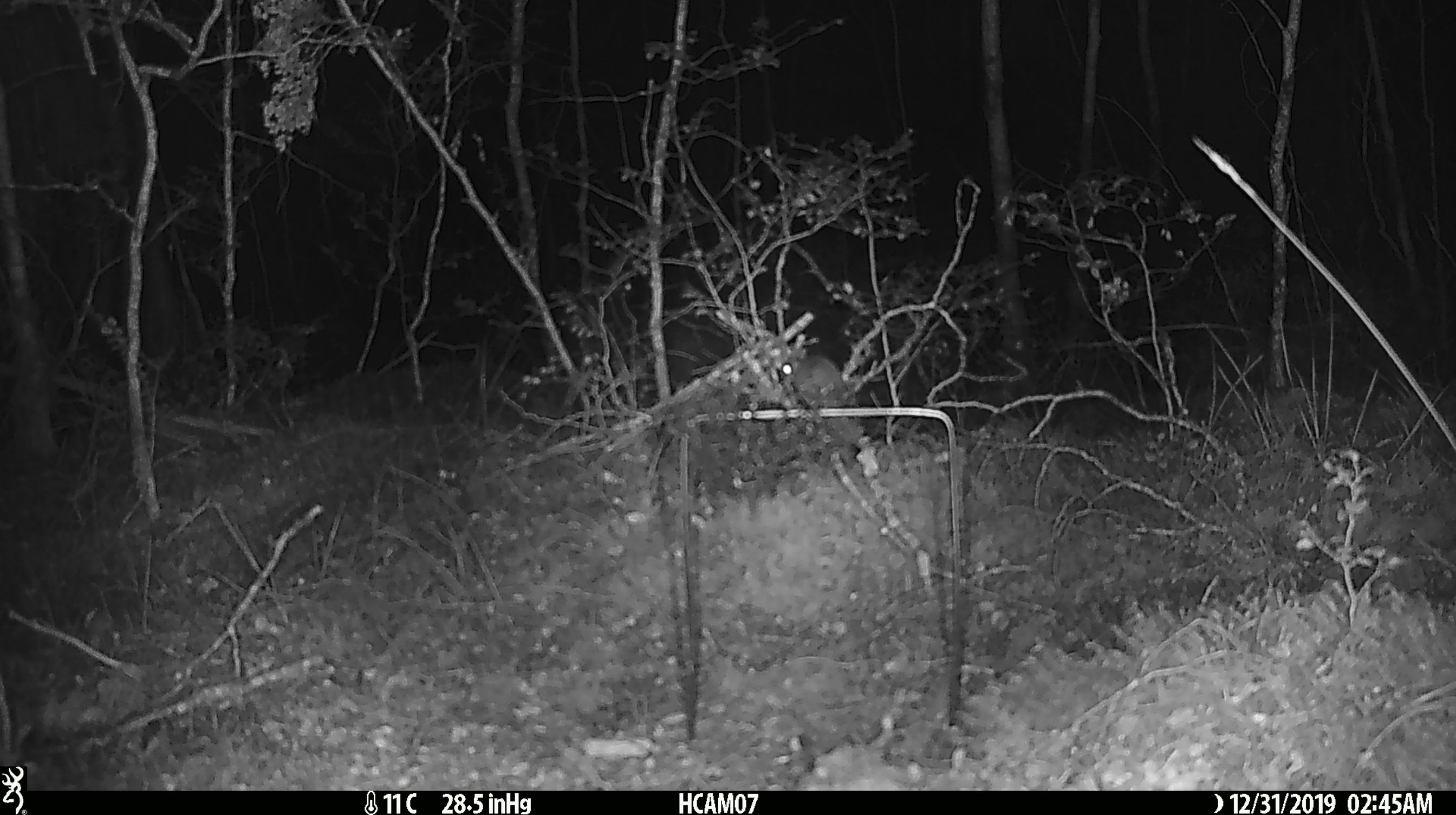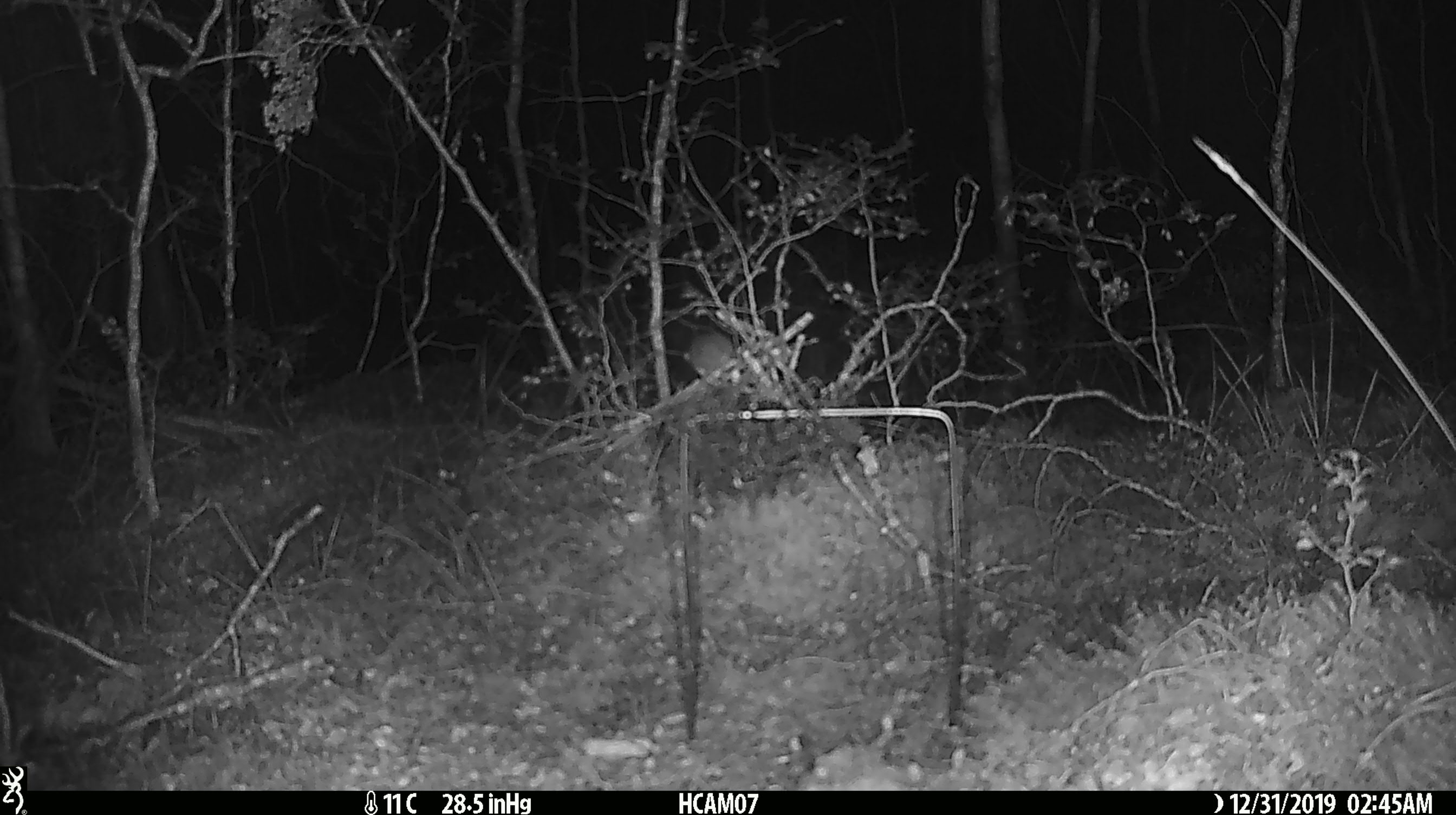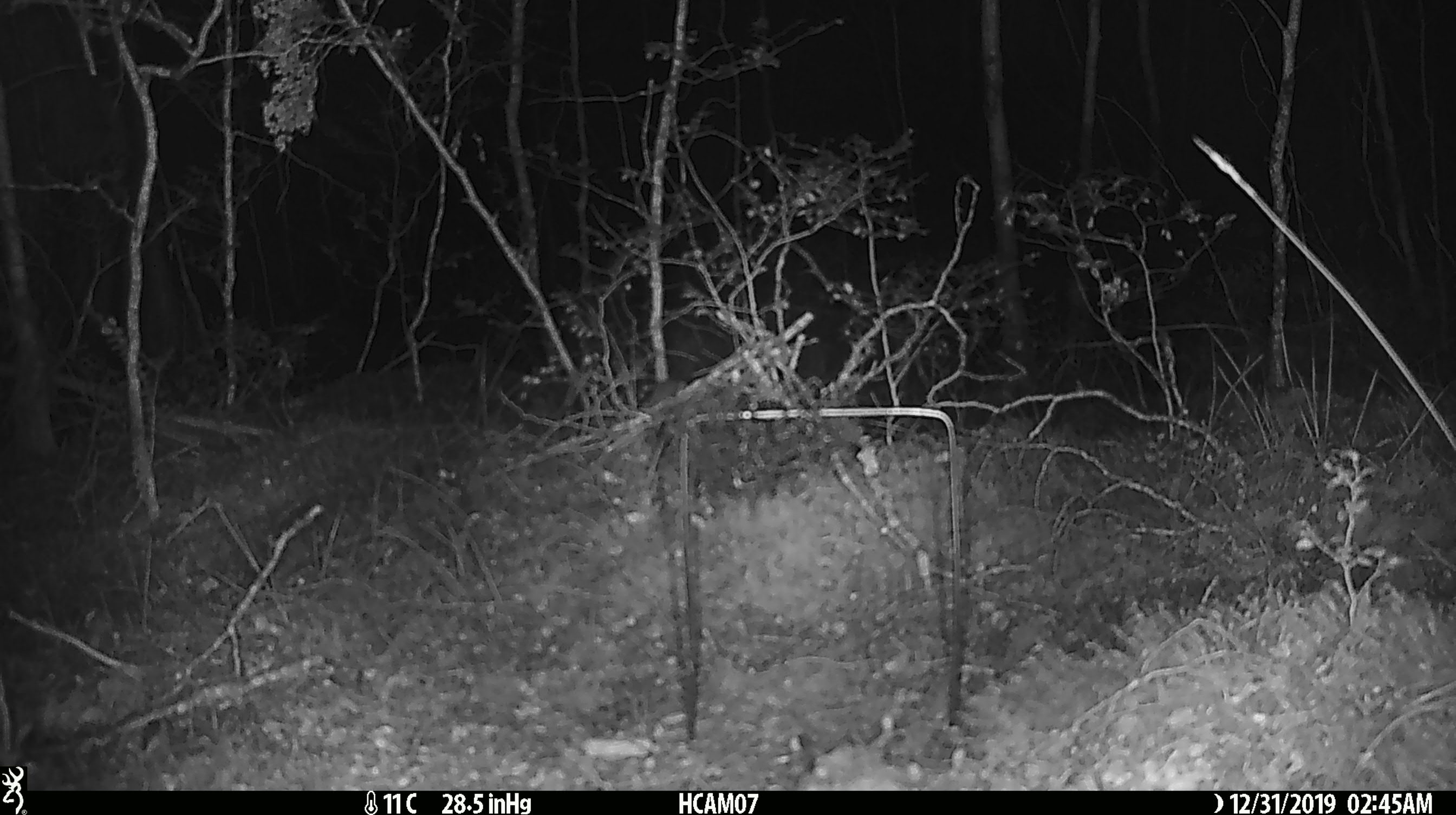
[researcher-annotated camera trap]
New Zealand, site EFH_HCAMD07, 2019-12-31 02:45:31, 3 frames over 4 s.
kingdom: Animalia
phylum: Chordata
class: Mammalia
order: Rodentia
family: Muridae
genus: Mus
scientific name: Mus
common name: mouse